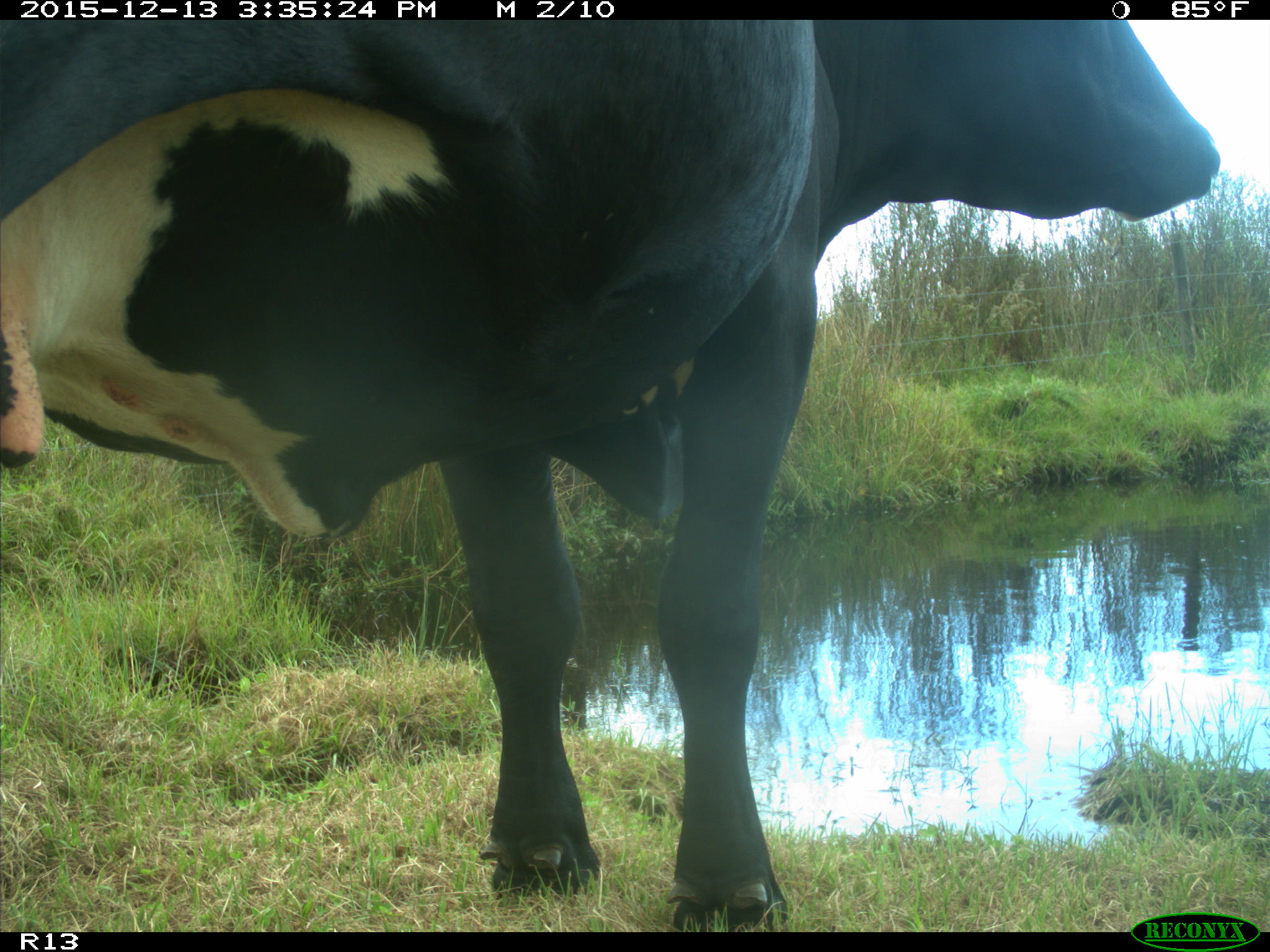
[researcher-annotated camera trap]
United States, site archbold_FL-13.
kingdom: Animalia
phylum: Chordata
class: Mammalia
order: Artiodactyla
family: Bovidae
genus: Bos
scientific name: Bos taurus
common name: domestic cow